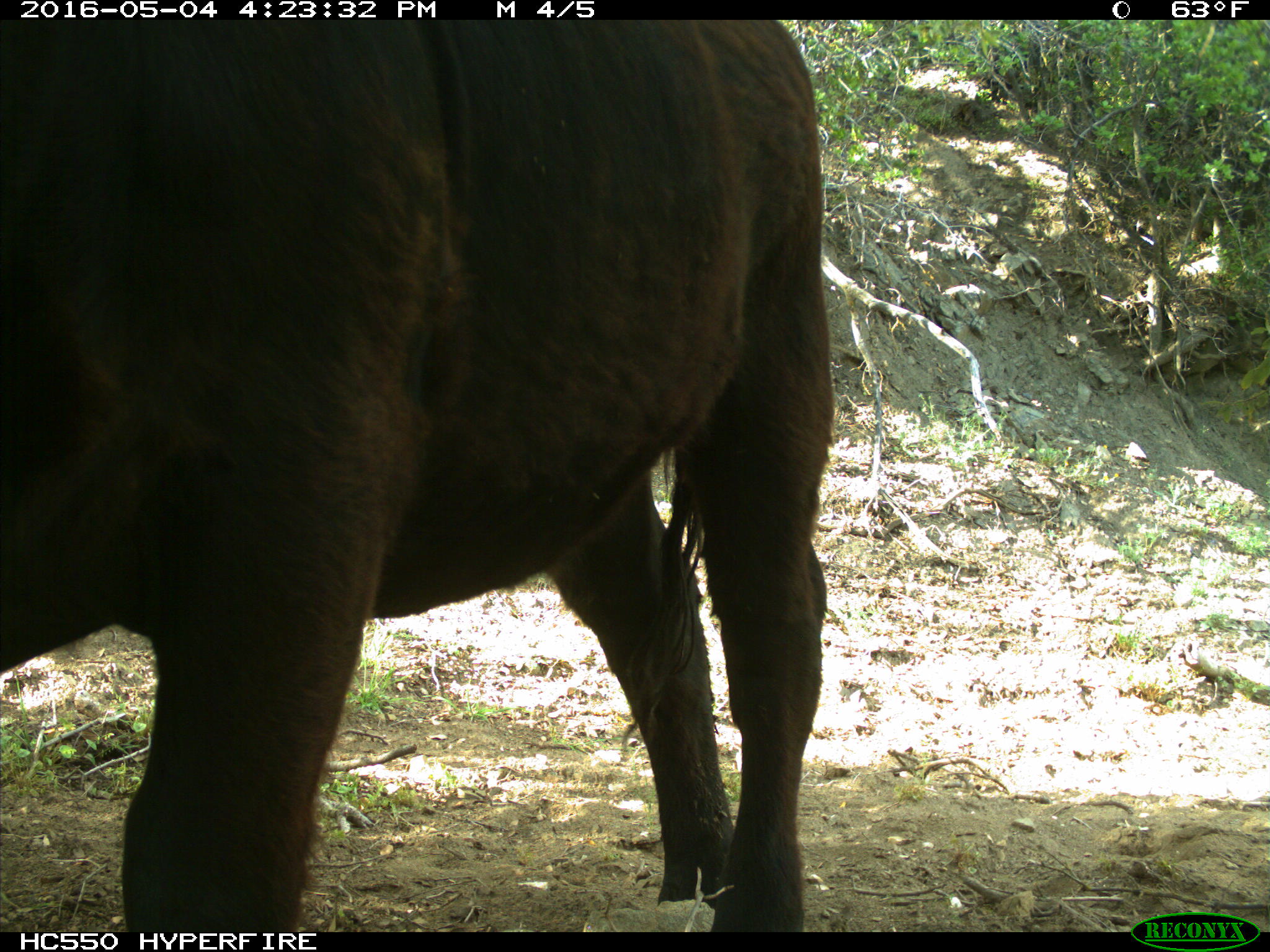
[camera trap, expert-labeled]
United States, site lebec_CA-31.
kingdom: Animalia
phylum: Chordata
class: Mammalia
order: Artiodactyla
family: Bovidae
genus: Bos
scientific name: Bos taurus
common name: domestic cow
Bos taurus (domestic cow).